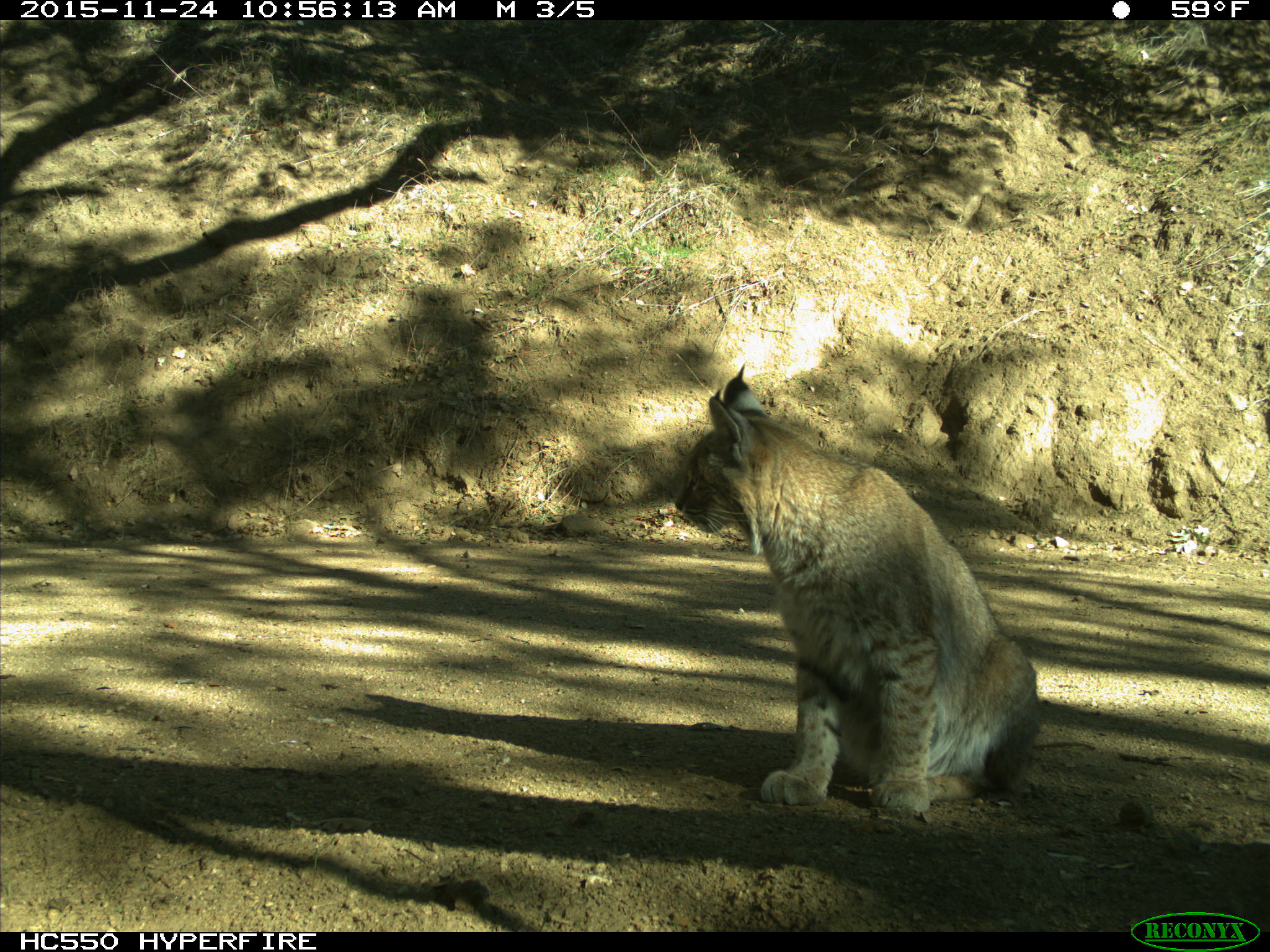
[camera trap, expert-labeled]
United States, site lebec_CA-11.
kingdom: Animalia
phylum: Chordata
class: Mammalia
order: Carnivora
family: Felidae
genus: Lynx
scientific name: Lynx rufus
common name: bobcat